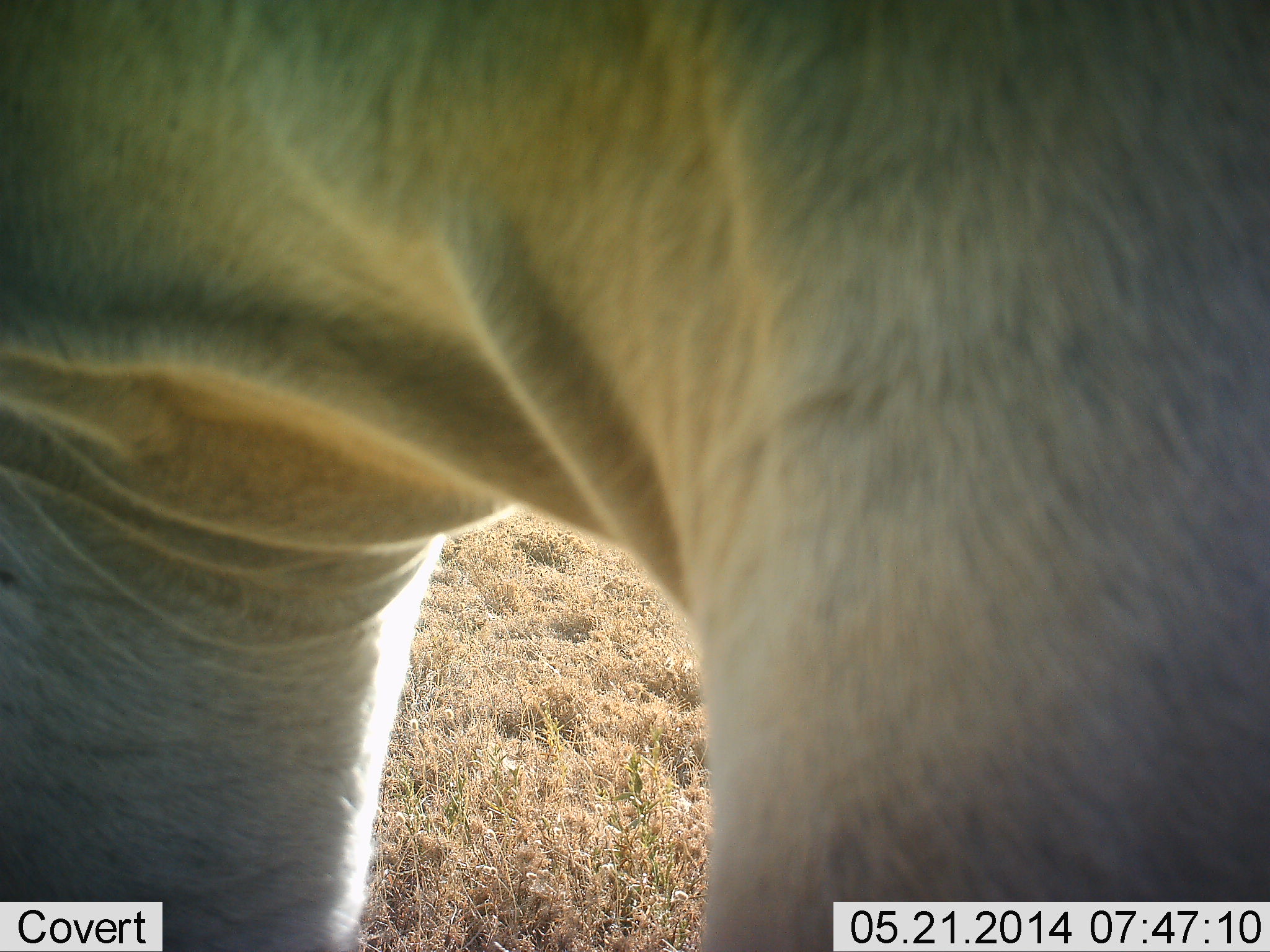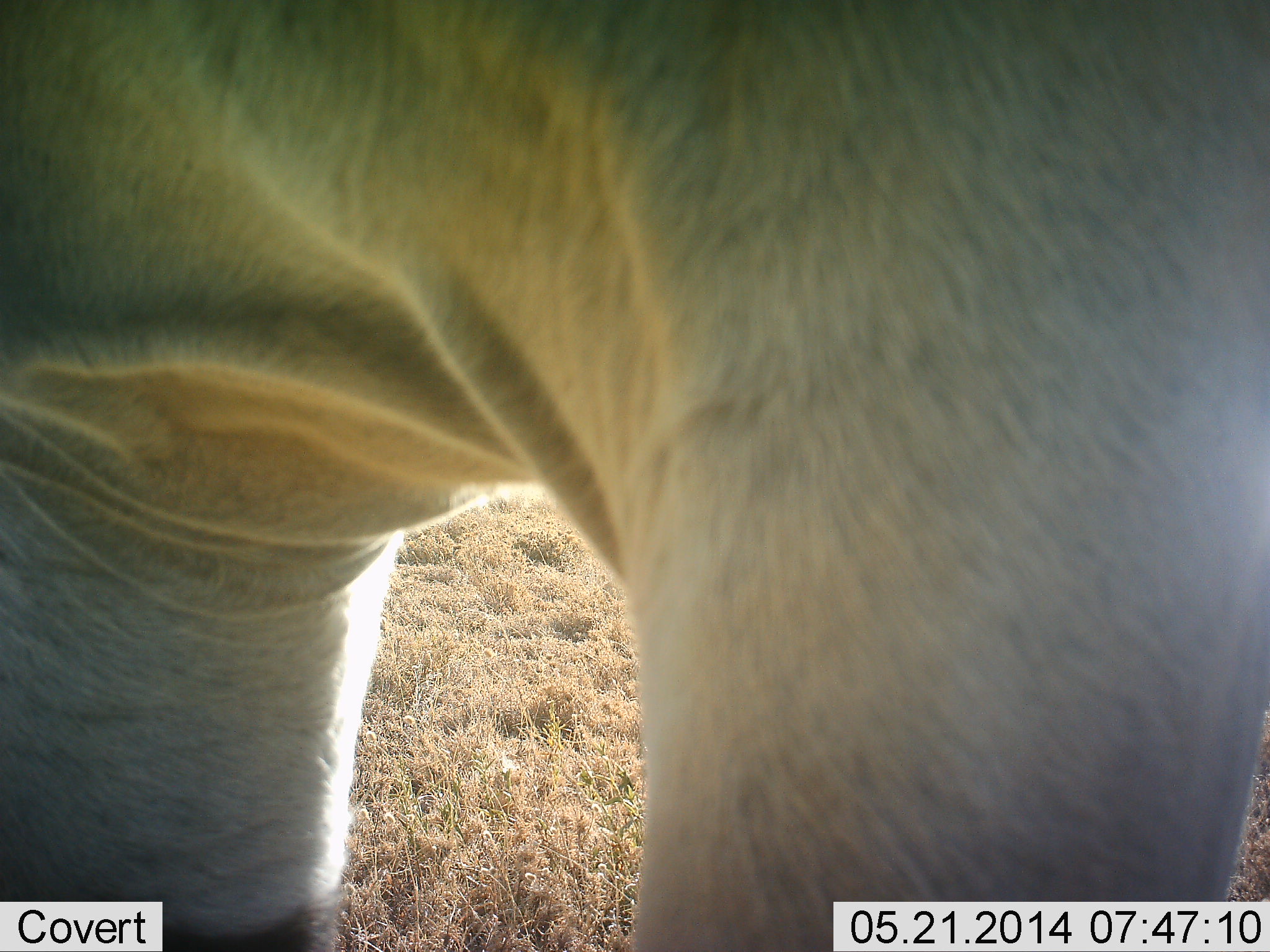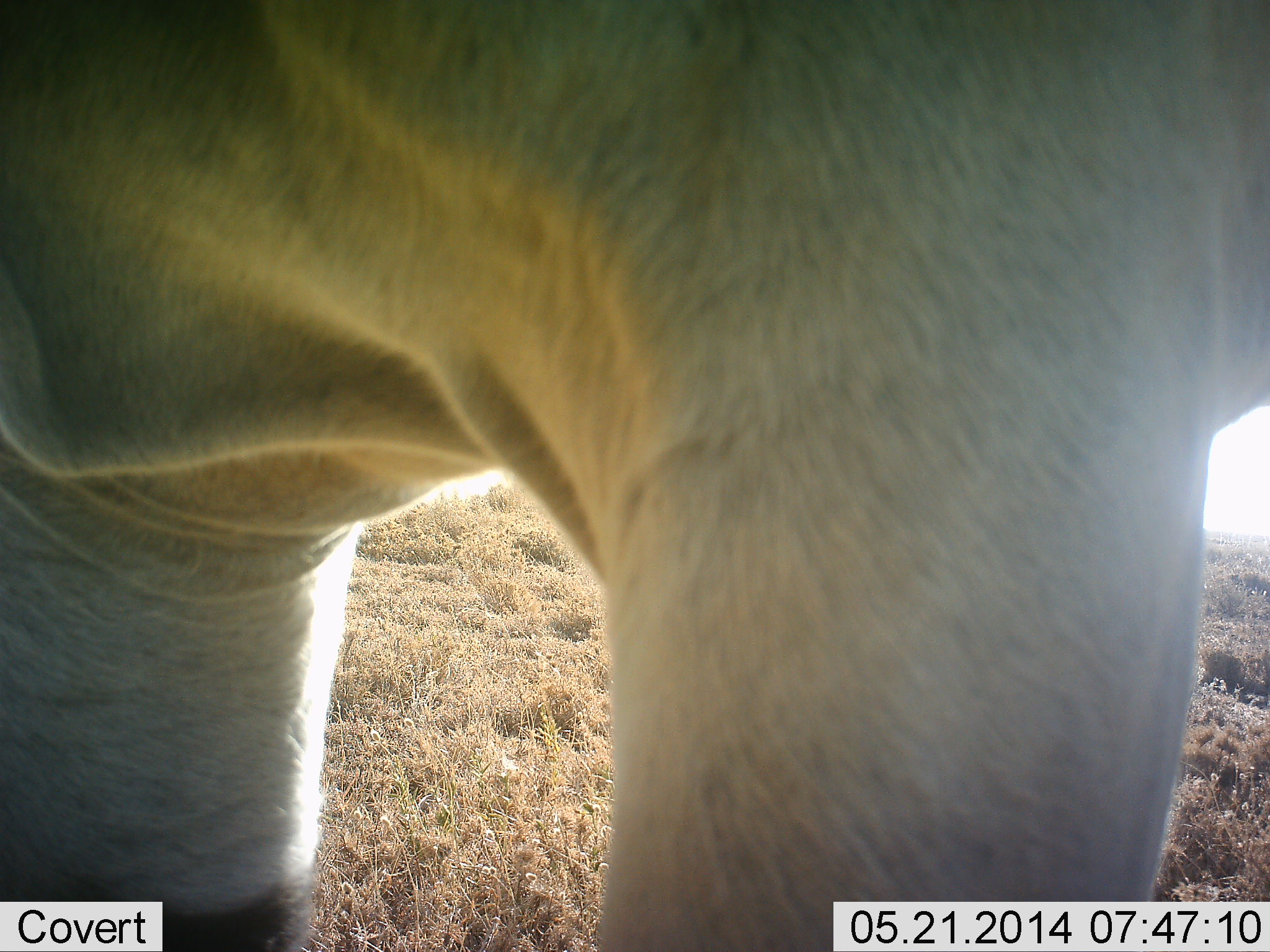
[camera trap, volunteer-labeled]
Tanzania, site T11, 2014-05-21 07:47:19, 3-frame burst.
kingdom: Animalia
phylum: Chordata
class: Mammalia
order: Carnivora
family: Felidae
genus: Panthera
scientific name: Panthera leo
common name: lion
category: lionfemale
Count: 1.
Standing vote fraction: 100%.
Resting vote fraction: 0%.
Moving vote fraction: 0%.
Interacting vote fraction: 0%.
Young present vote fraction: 0%.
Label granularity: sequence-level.